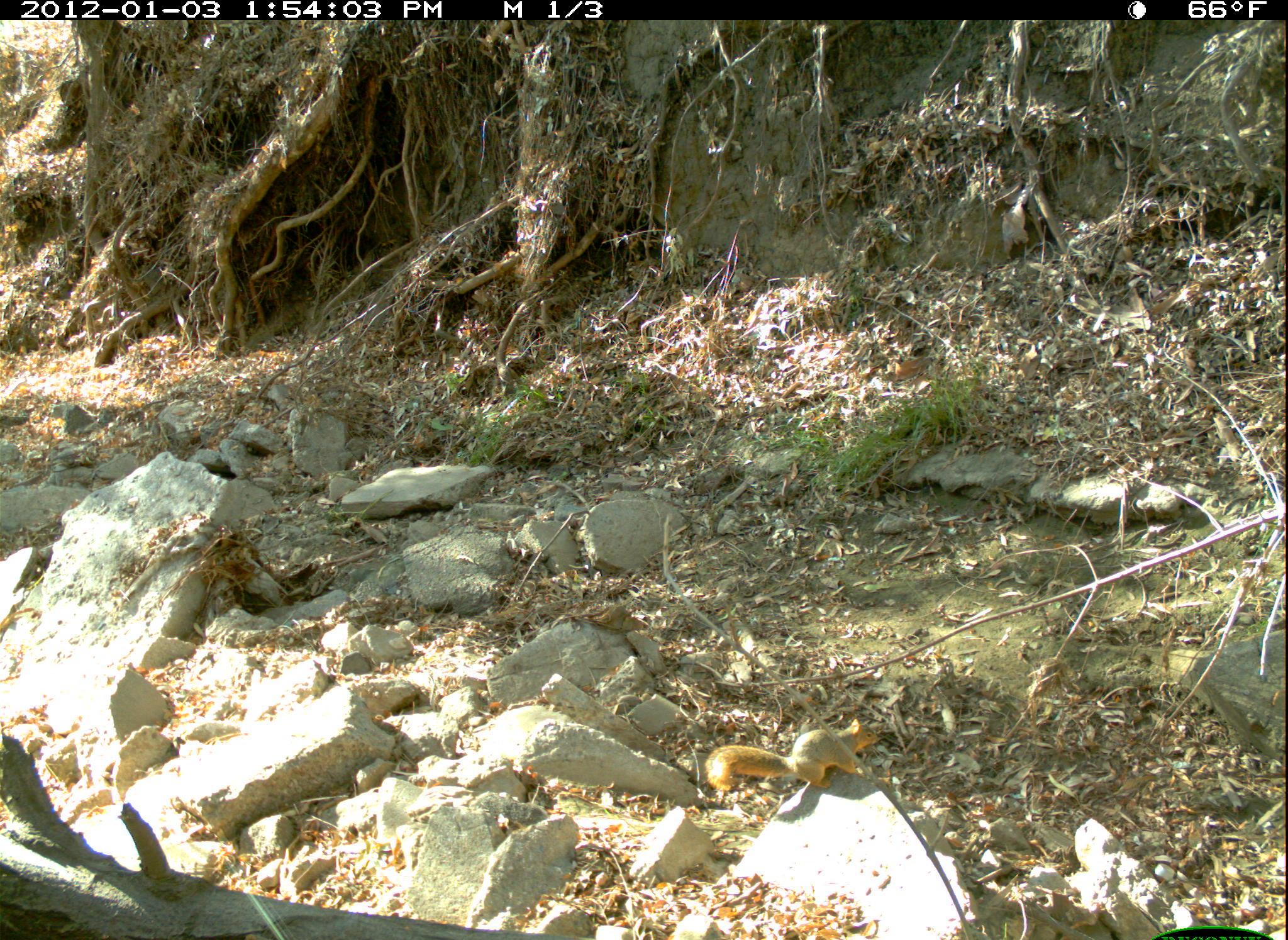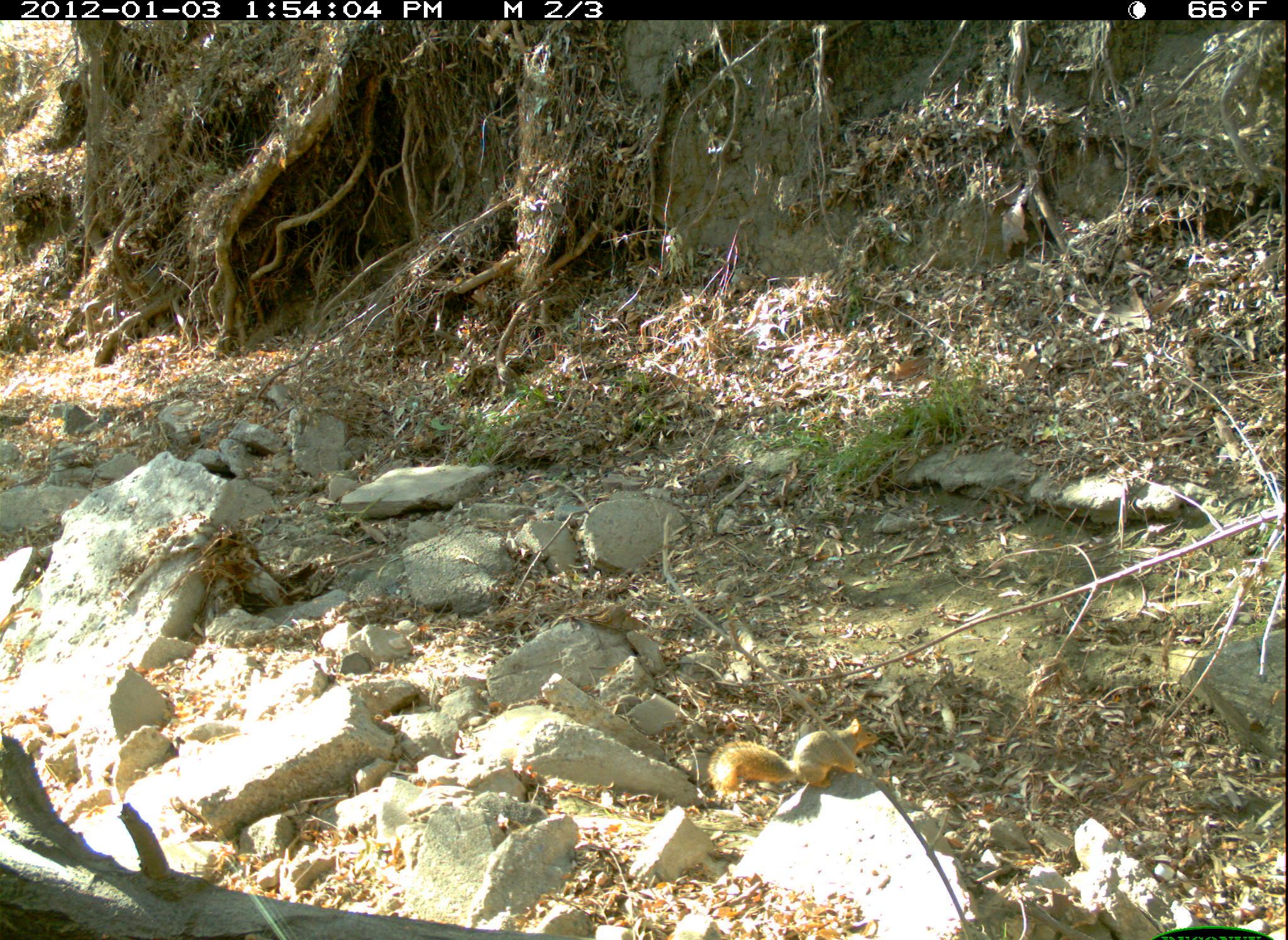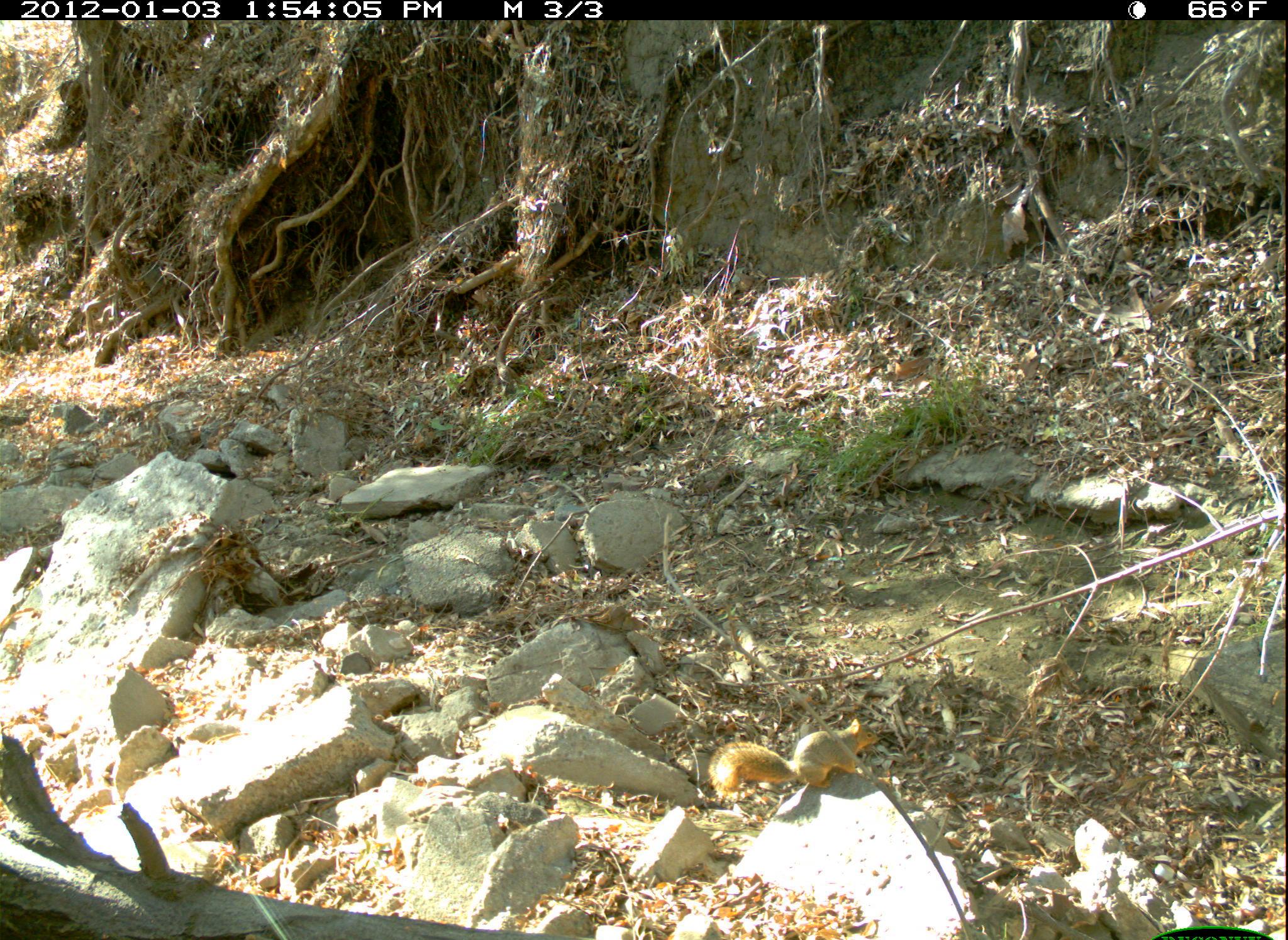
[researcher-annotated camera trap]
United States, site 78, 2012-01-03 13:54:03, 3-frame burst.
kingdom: Animalia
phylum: Chordata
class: Mammalia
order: Rodentia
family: Sciuridae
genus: Sciurus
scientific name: Sciurus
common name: squirrel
Squirrel (Sciurus).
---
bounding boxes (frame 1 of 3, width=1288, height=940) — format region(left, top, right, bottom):
squirrel: region(696, 715, 890, 802)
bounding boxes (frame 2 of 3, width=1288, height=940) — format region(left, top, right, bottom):
squirrel: region(707, 707, 883, 805)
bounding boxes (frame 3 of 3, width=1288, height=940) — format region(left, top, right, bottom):
squirrel: region(704, 712, 882, 810)